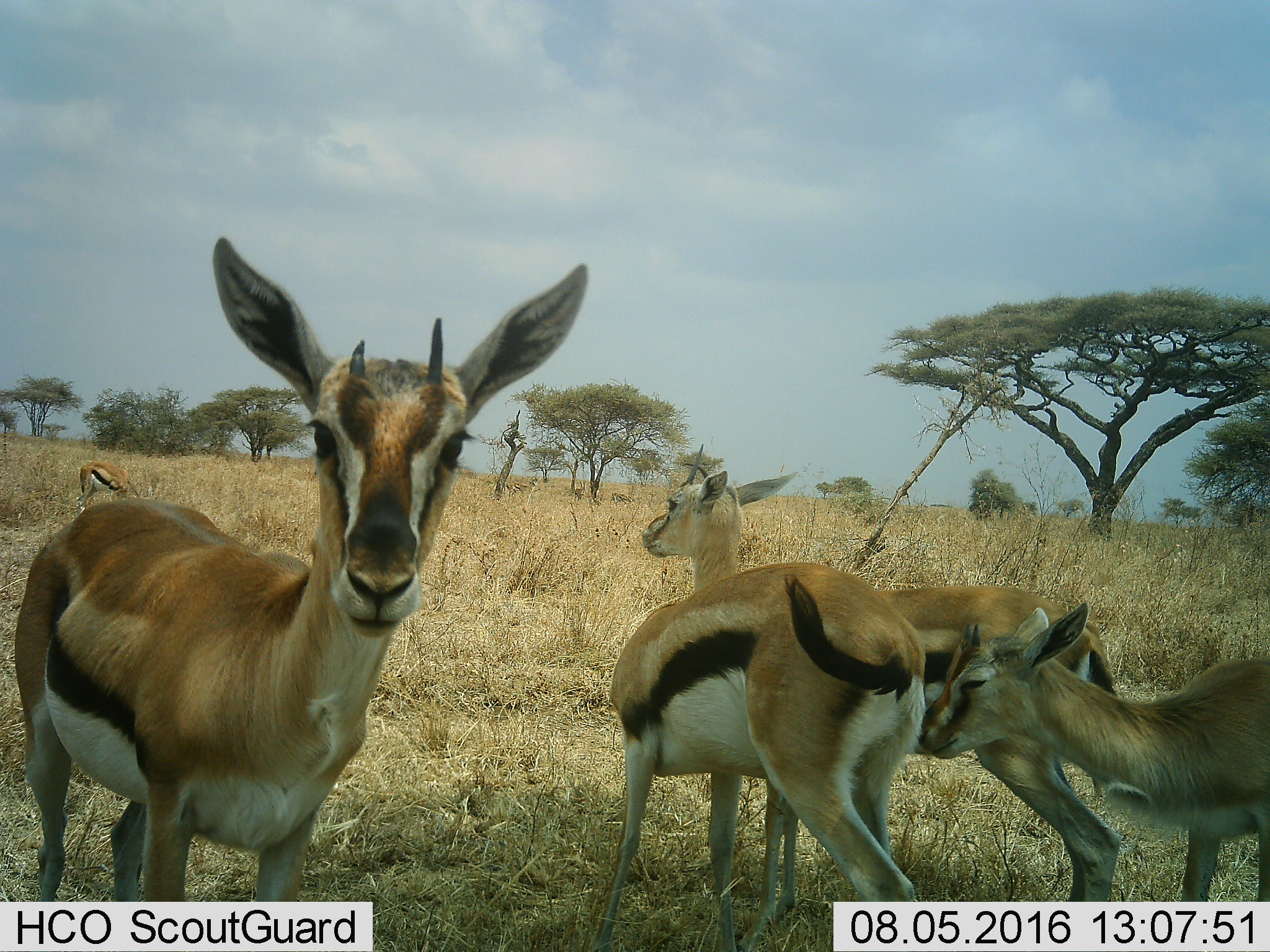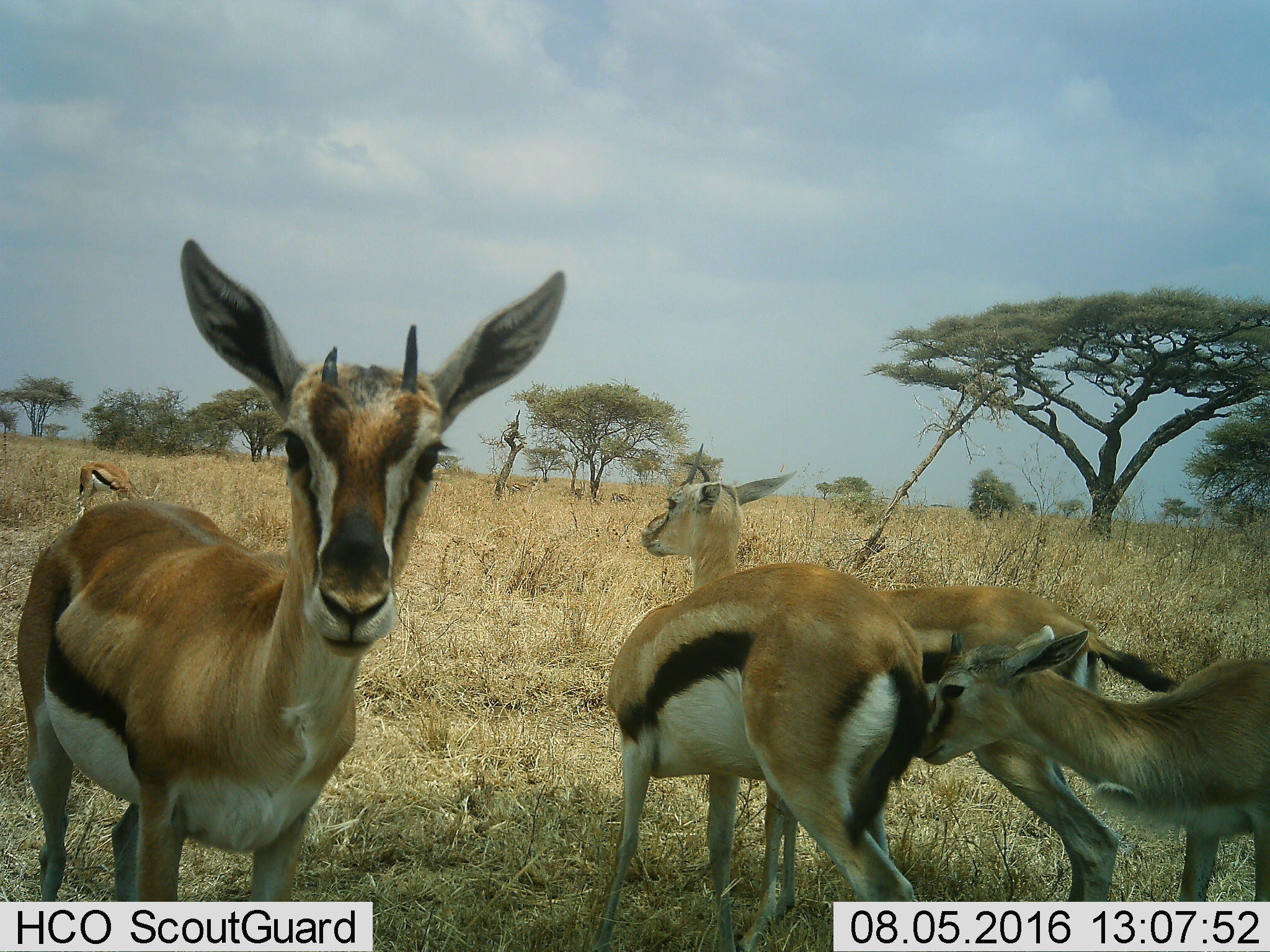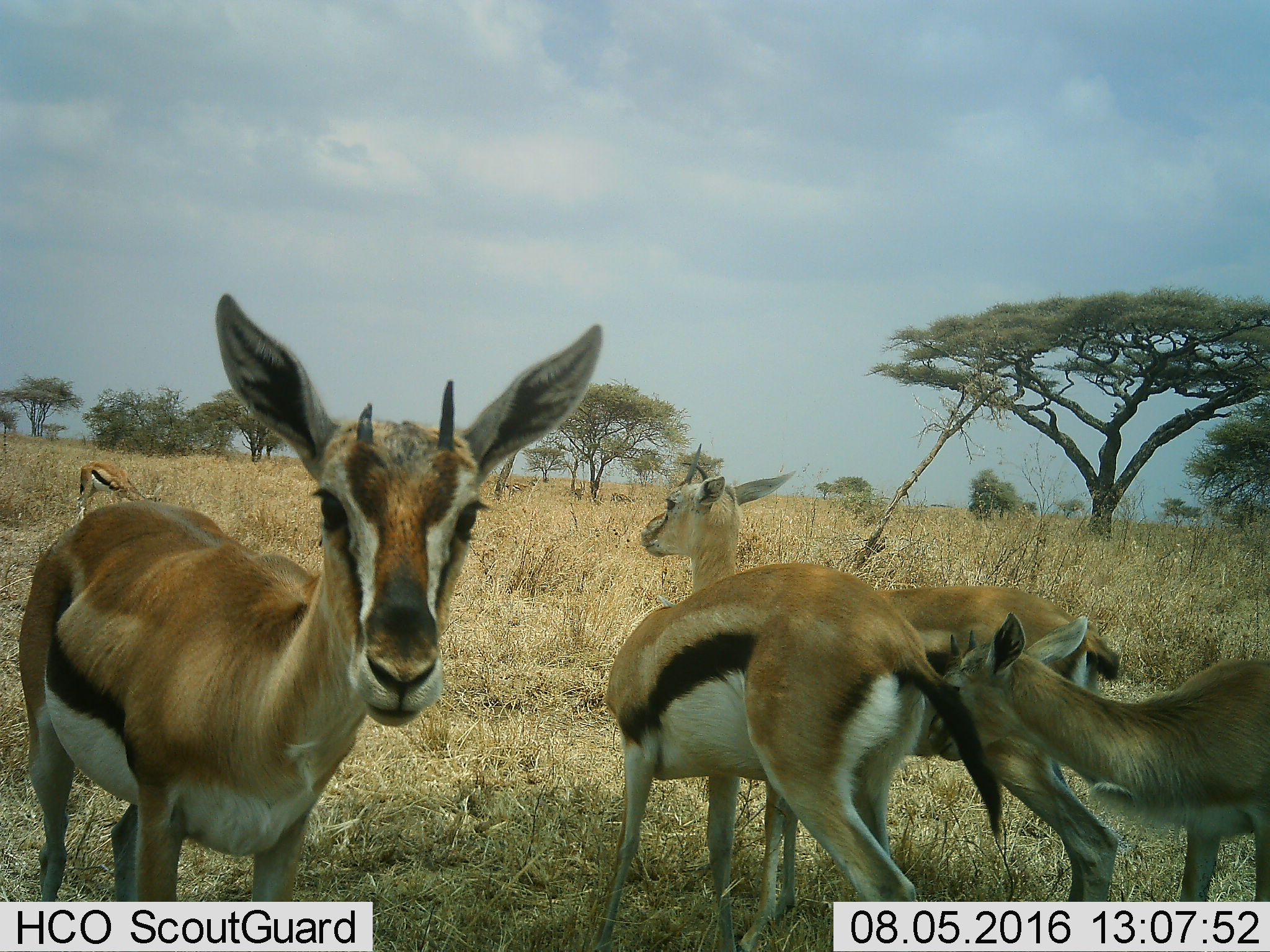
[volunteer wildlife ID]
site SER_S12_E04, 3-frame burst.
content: unidentified animal